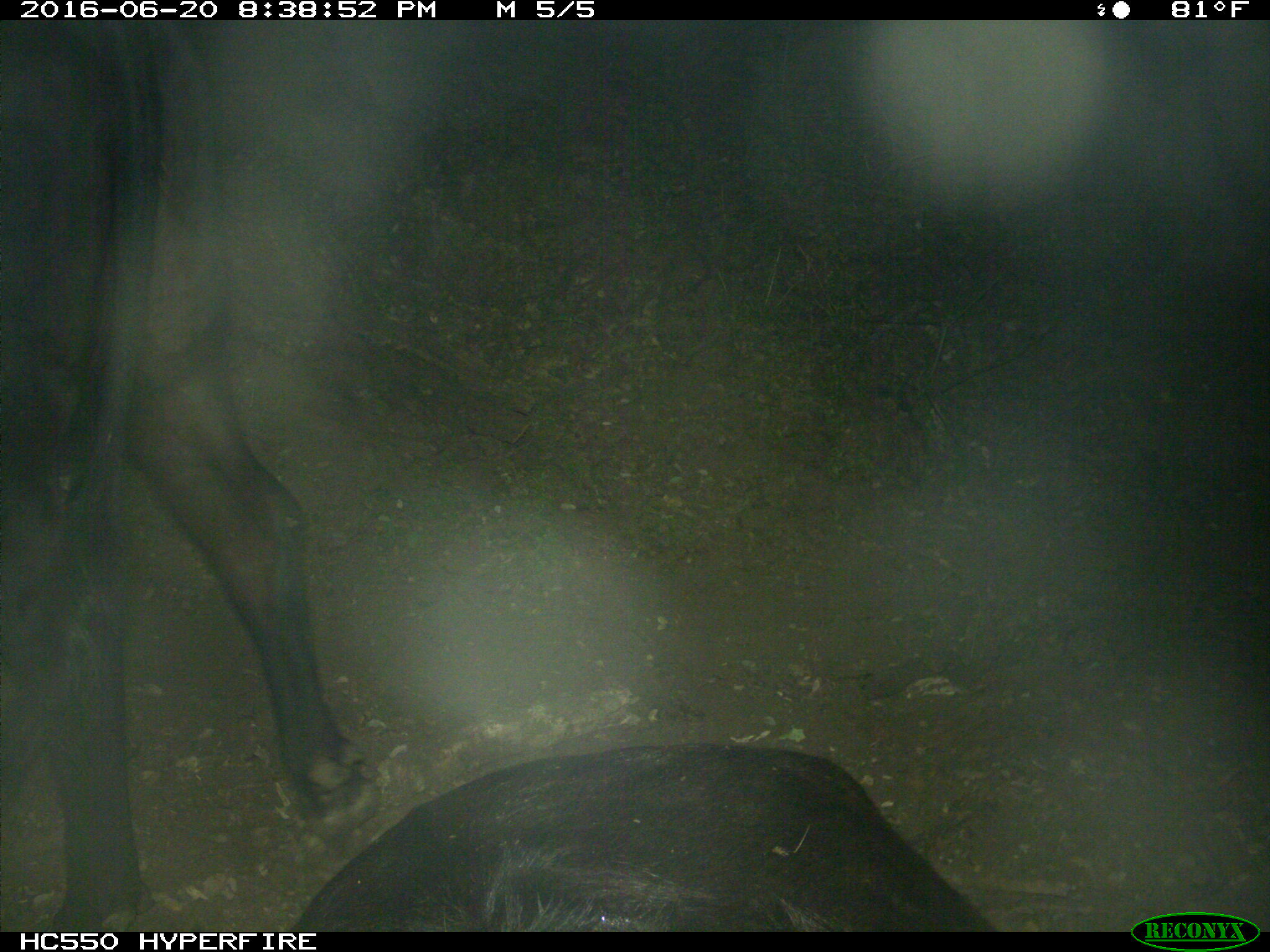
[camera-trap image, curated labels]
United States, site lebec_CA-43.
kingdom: Animalia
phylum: Chordata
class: Mammalia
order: Artiodactyla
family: Bovidae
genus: Bos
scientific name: Bos taurus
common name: domestic cow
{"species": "Bos taurus (domestic cow)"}